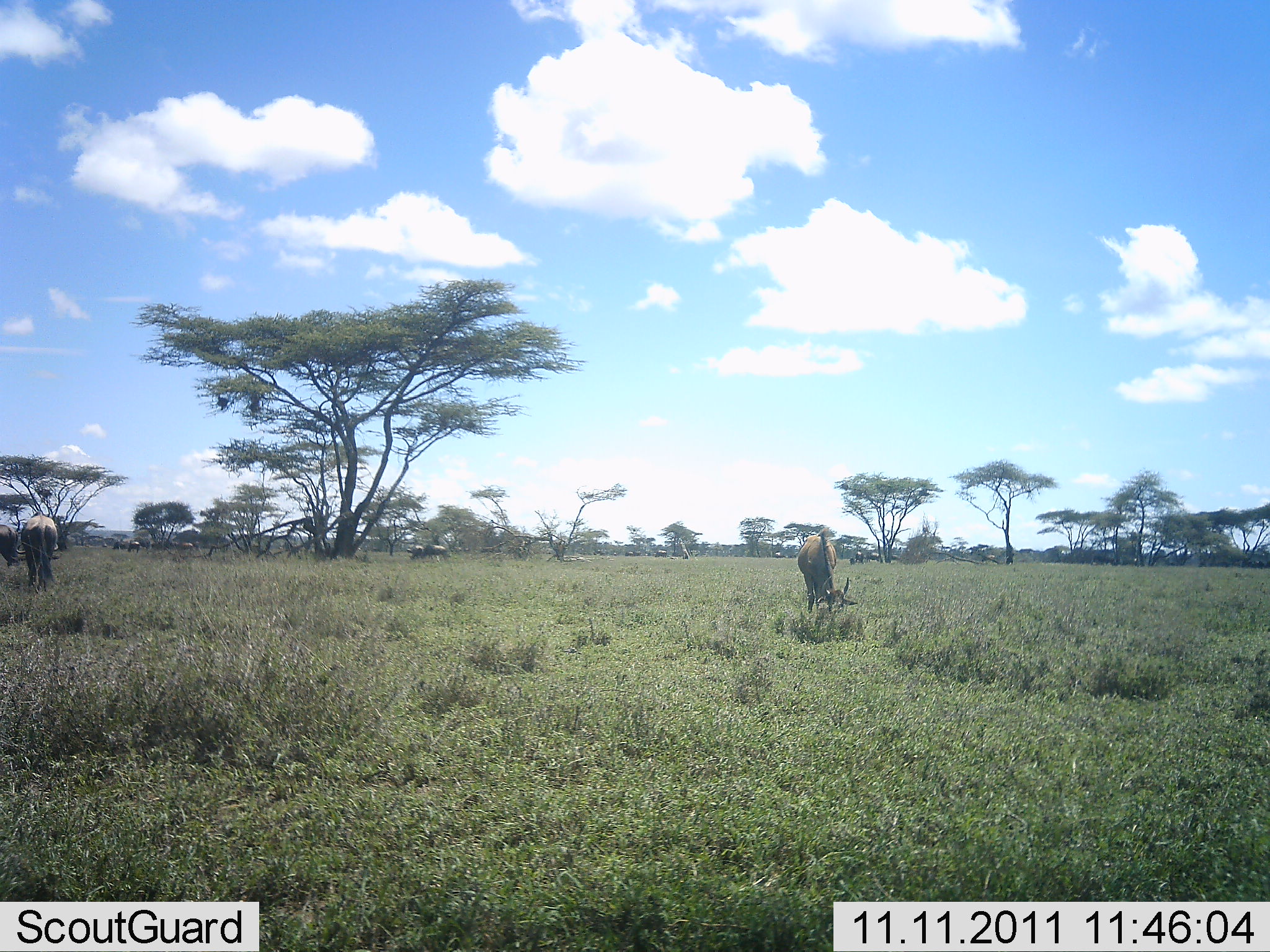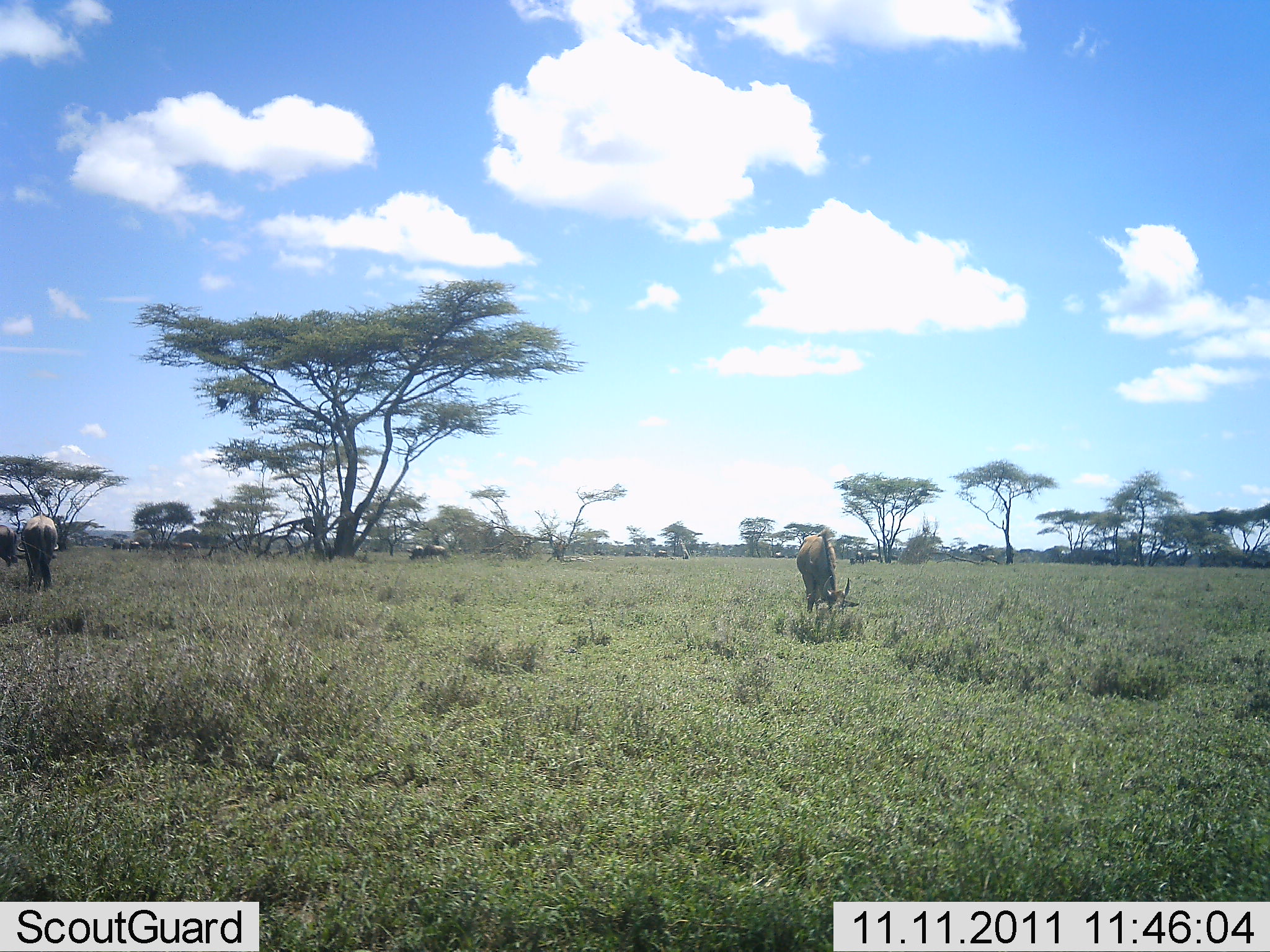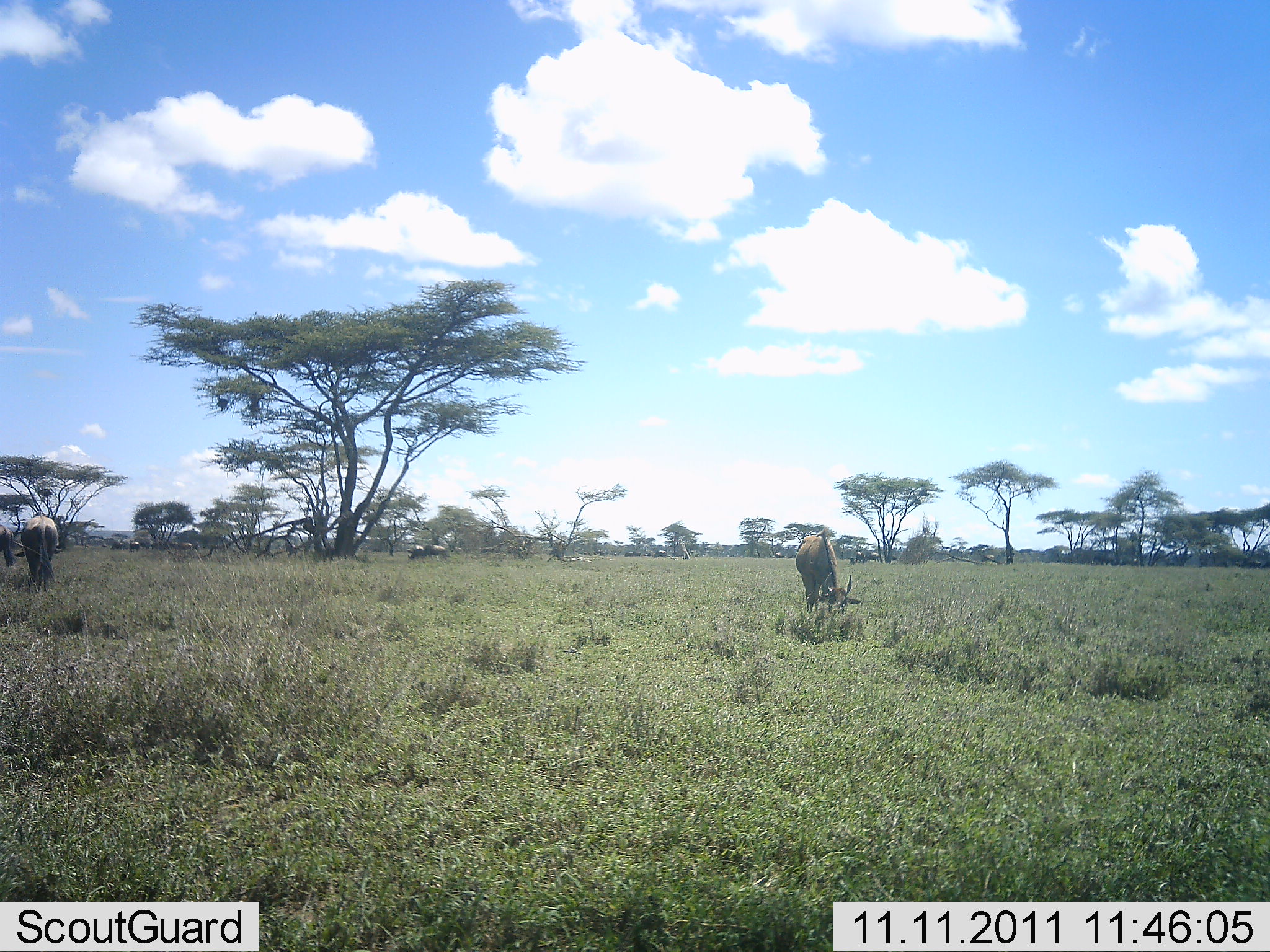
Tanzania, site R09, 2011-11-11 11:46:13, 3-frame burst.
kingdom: Animalia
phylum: Chordata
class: Mammalia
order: Artiodactyla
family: Bovidae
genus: Connochaetes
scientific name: Connochaetes taurinus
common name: blue wildebeest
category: wildebeest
Wildebeest (blue wildebeest) (Connochaetes taurinus), count 5. Behavior (volunteer vote fractions): standing 47%, resting 0%, moving 20%, interacting 0%. Young present (vote fraction): 0%. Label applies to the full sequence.